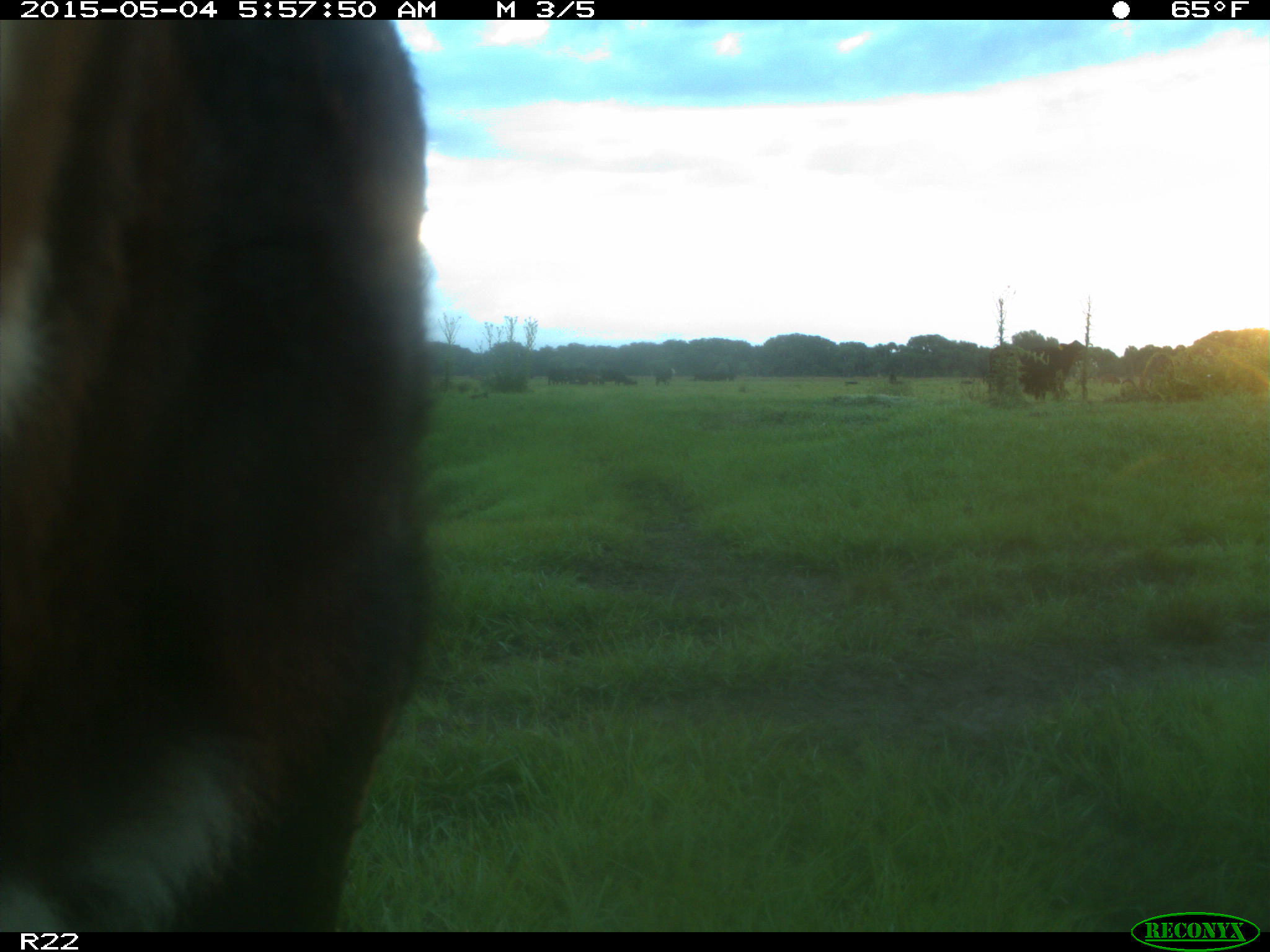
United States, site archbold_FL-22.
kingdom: Animalia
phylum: Chordata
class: Mammalia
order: Artiodactyla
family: Bovidae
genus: Bos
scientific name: Bos taurus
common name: domestic cow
Bos taurus (domestic cow).